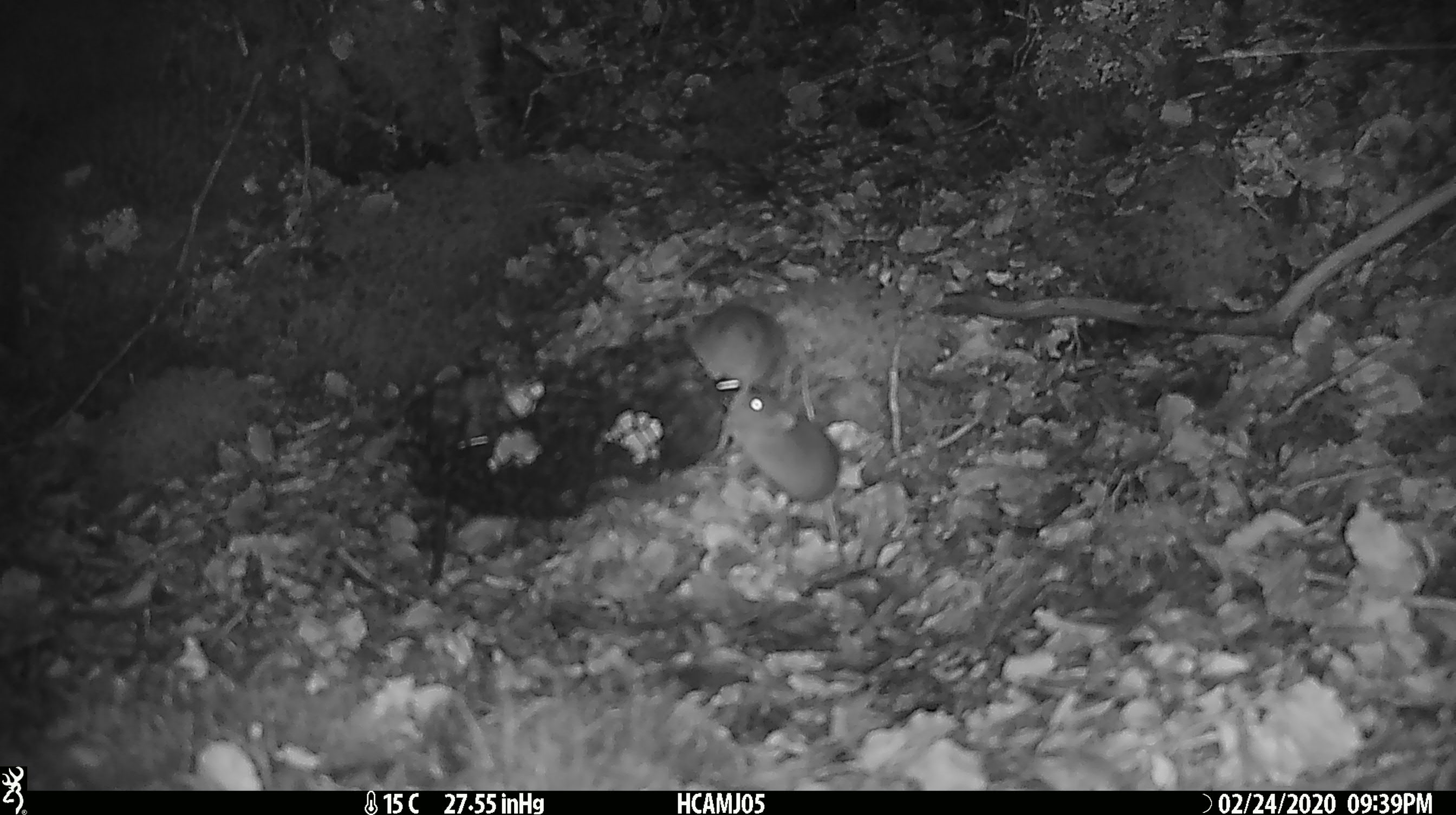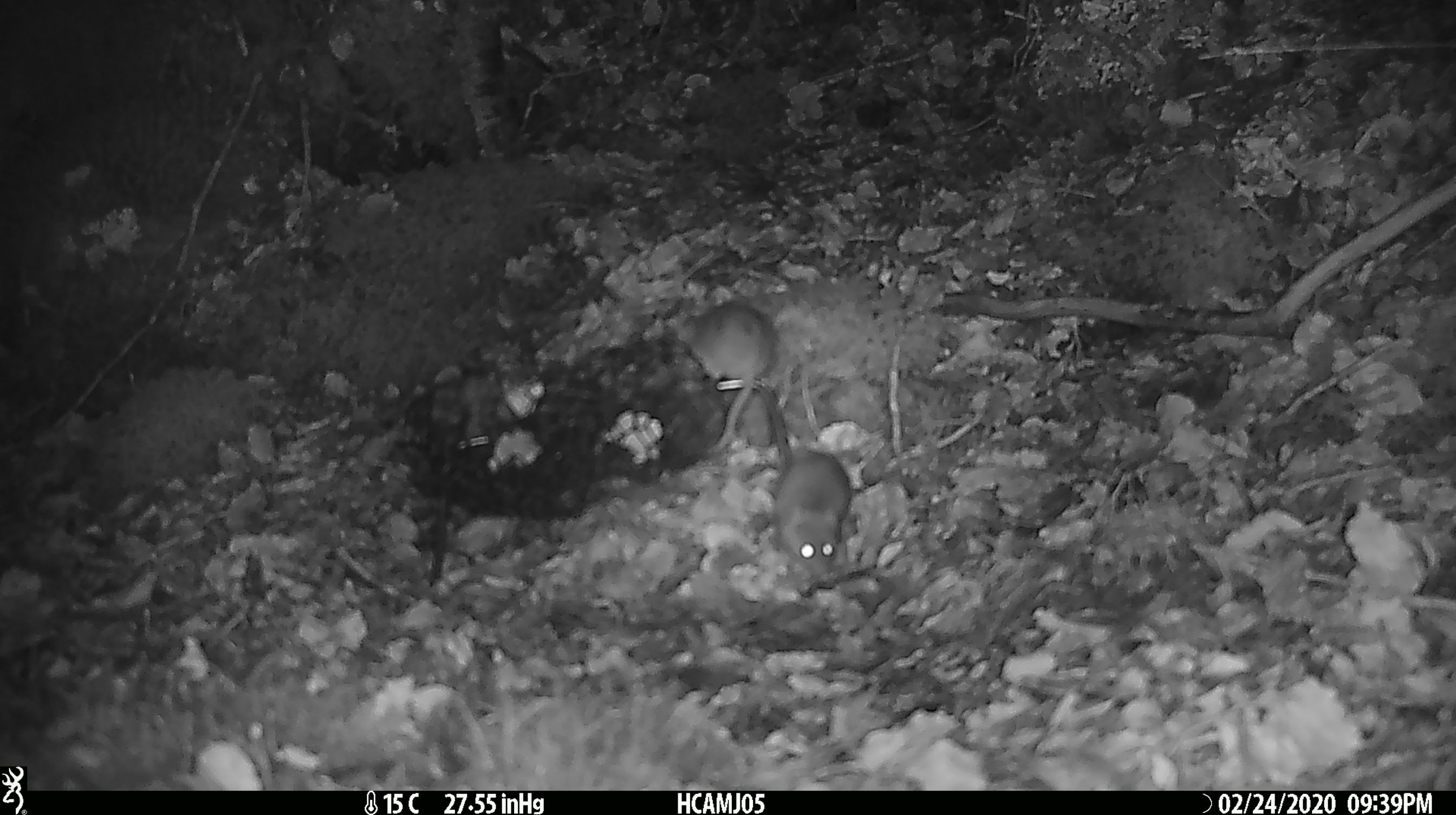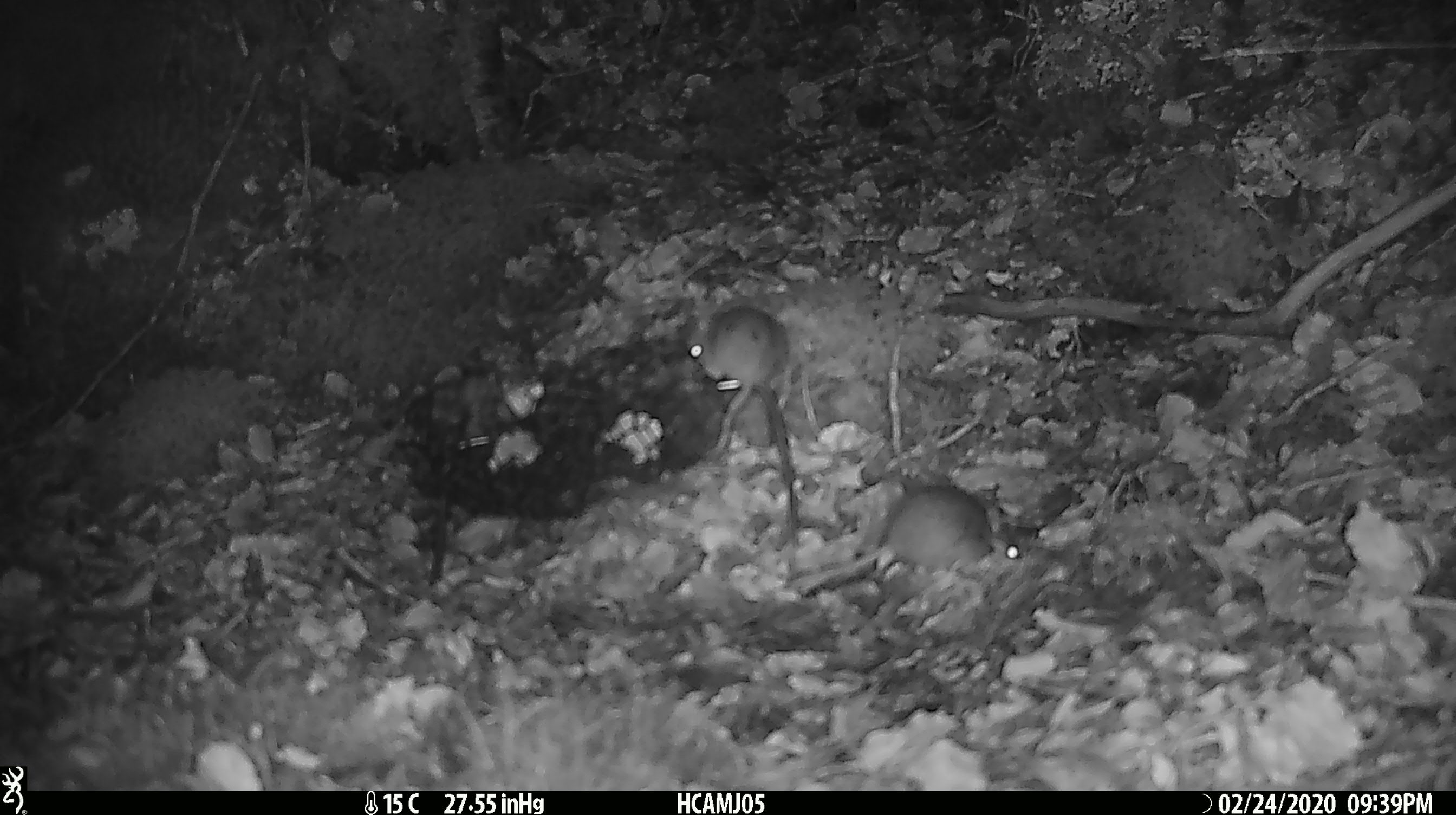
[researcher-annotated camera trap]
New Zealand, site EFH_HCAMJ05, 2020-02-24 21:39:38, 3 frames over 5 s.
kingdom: Animalia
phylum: Chordata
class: Mammalia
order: Rodentia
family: Muridae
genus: Mus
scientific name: Mus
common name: mouse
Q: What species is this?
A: Mouse (Mus).